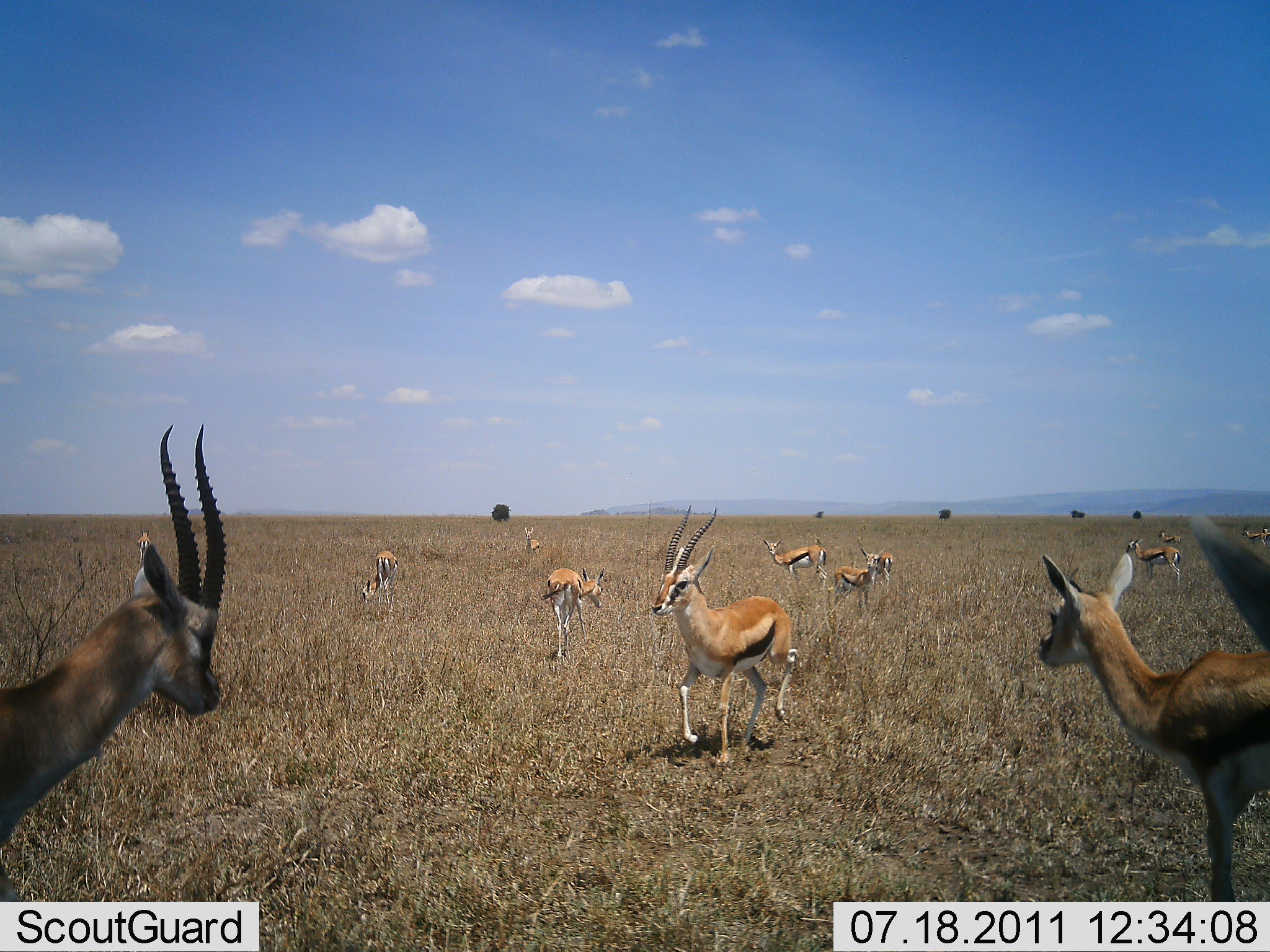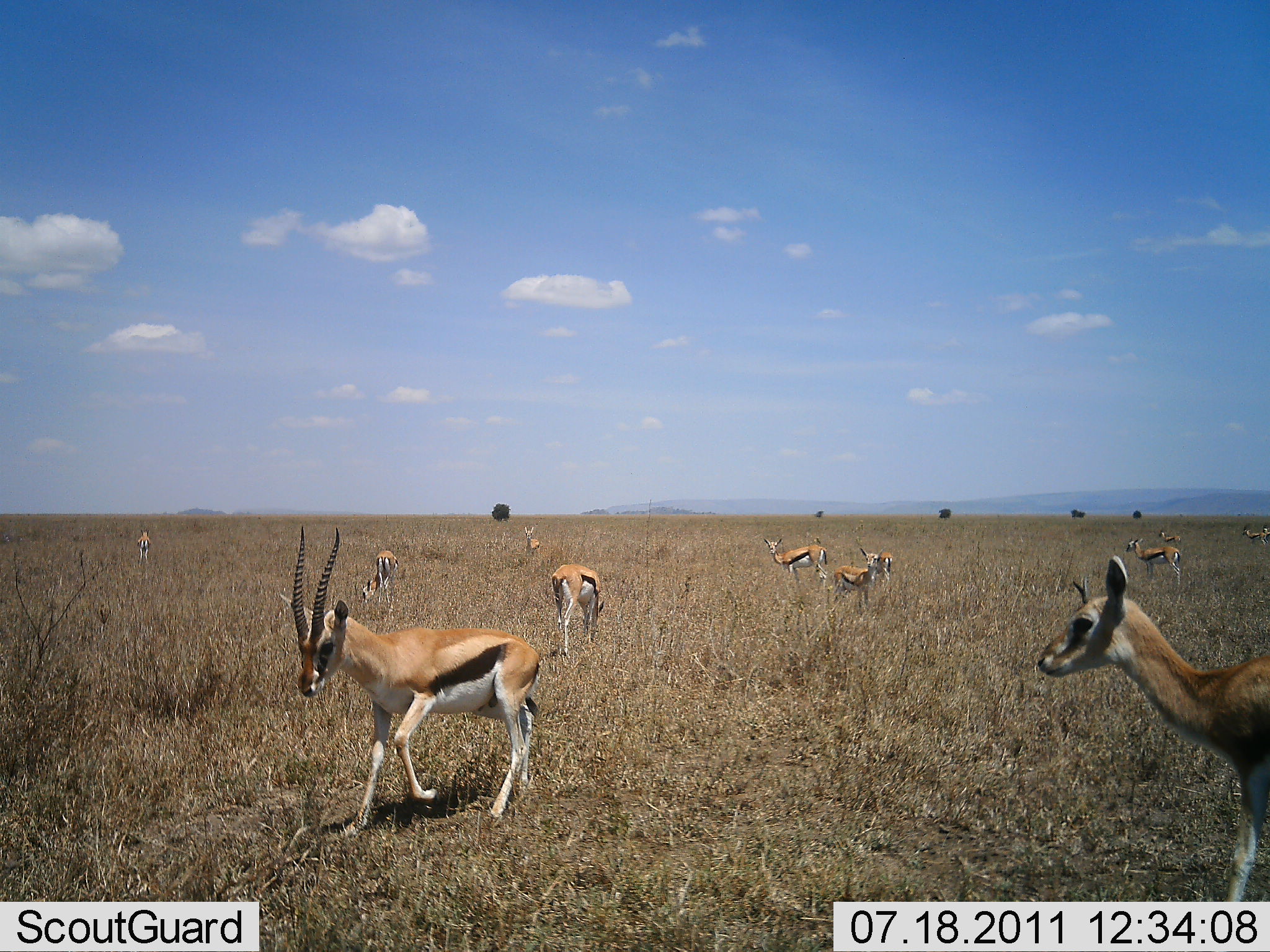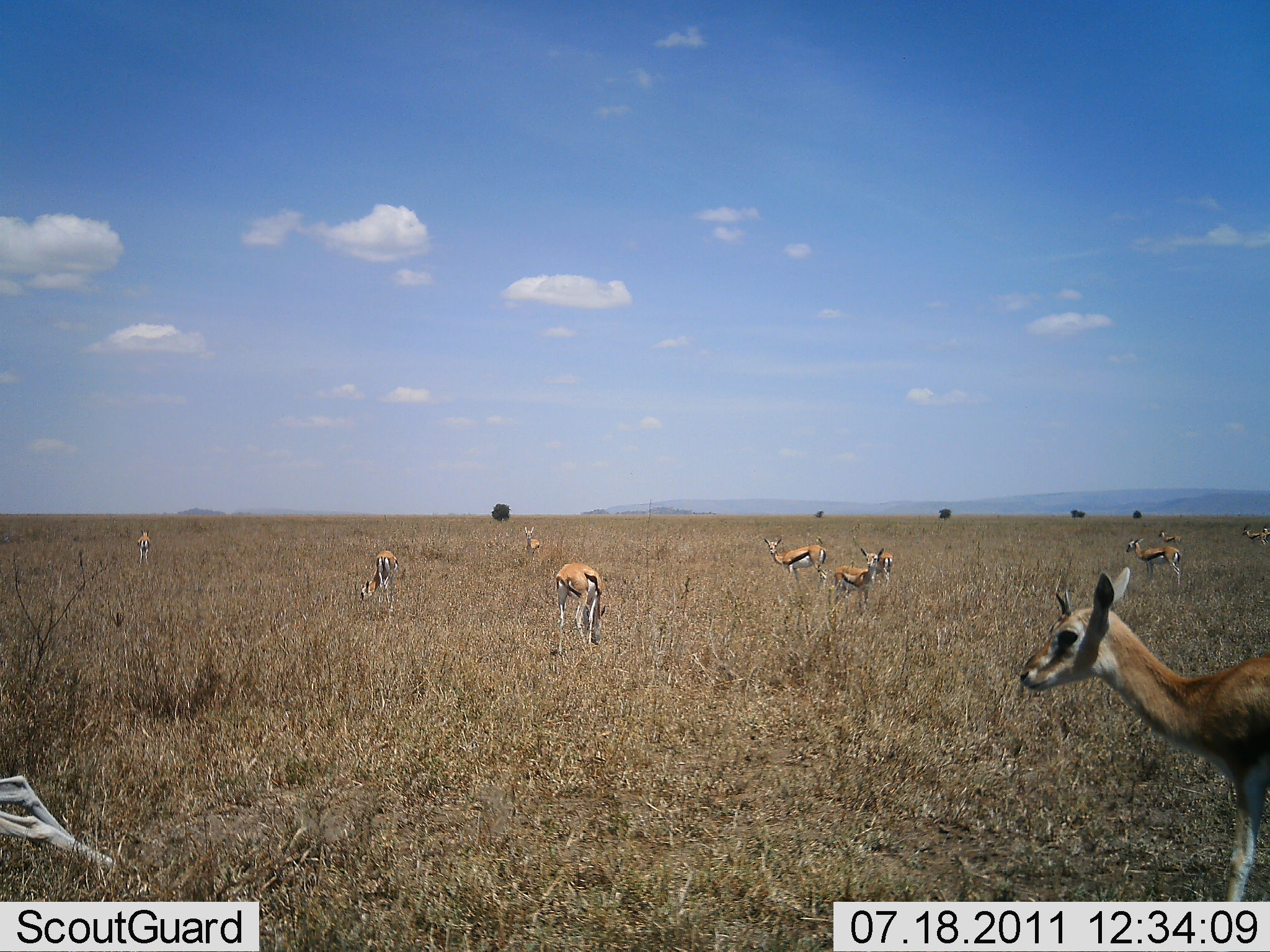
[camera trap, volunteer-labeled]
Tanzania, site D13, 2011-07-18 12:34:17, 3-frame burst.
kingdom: Animalia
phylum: Chordata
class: Mammalia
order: Artiodactyla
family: Bovidae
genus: Eudorcas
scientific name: Eudorcas thomsonii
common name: thomson's gazelle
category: gazellethomsons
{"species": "gazellethomsons (thomson's gazelle) (Eudorcas thomsonii)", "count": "11-50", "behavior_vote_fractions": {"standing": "70%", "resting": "0%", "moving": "50%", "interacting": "20%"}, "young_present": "20%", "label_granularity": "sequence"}